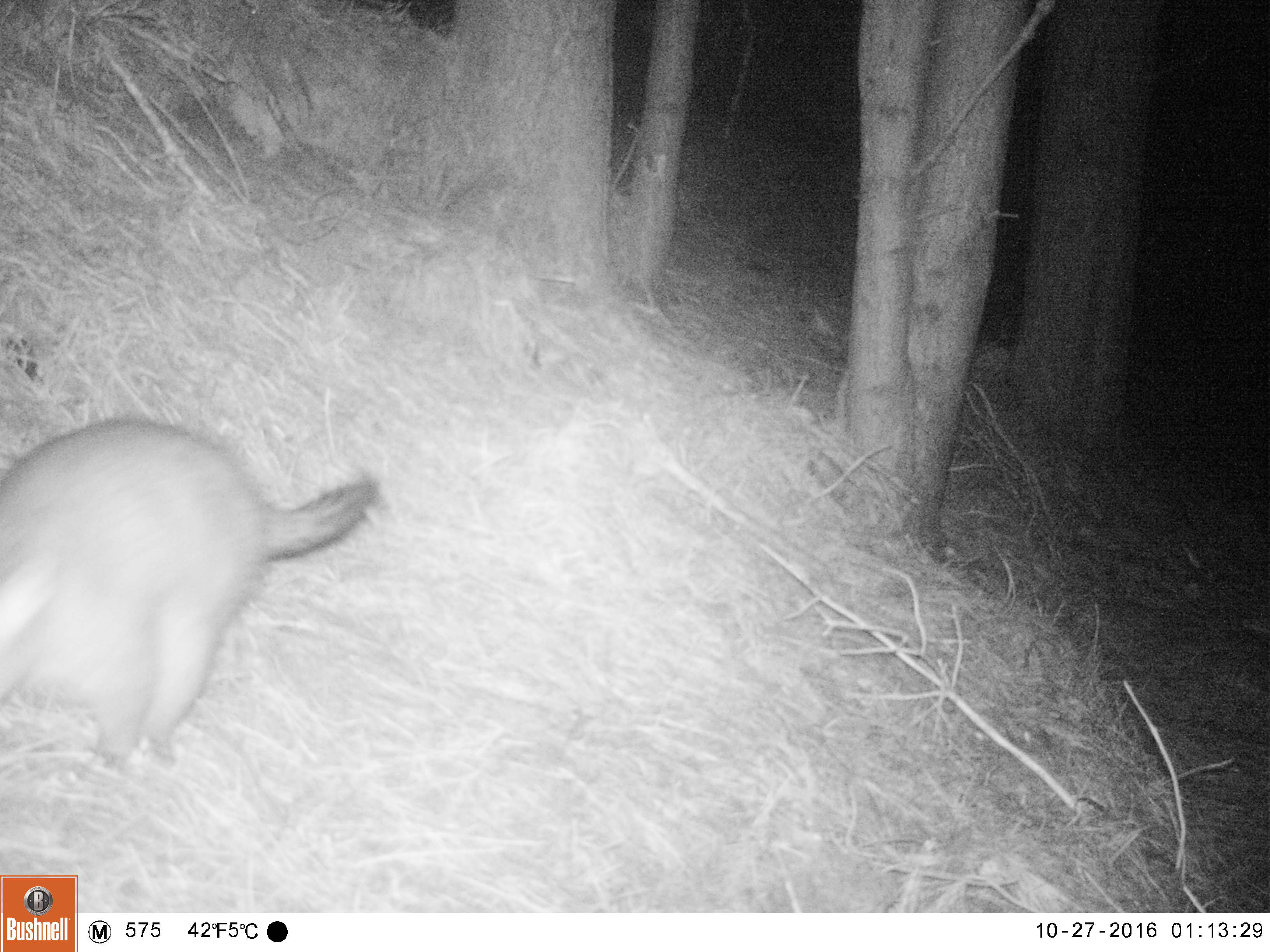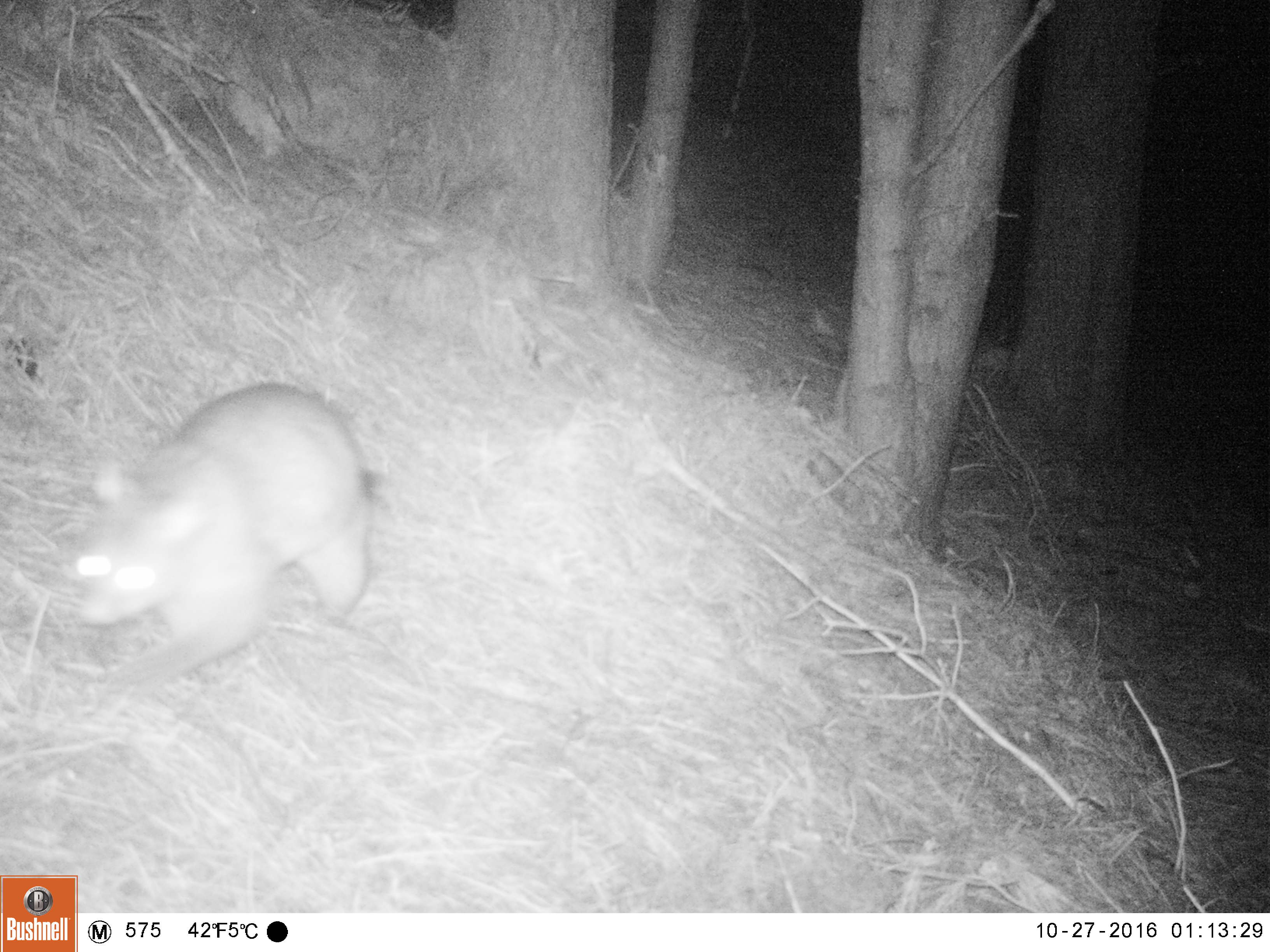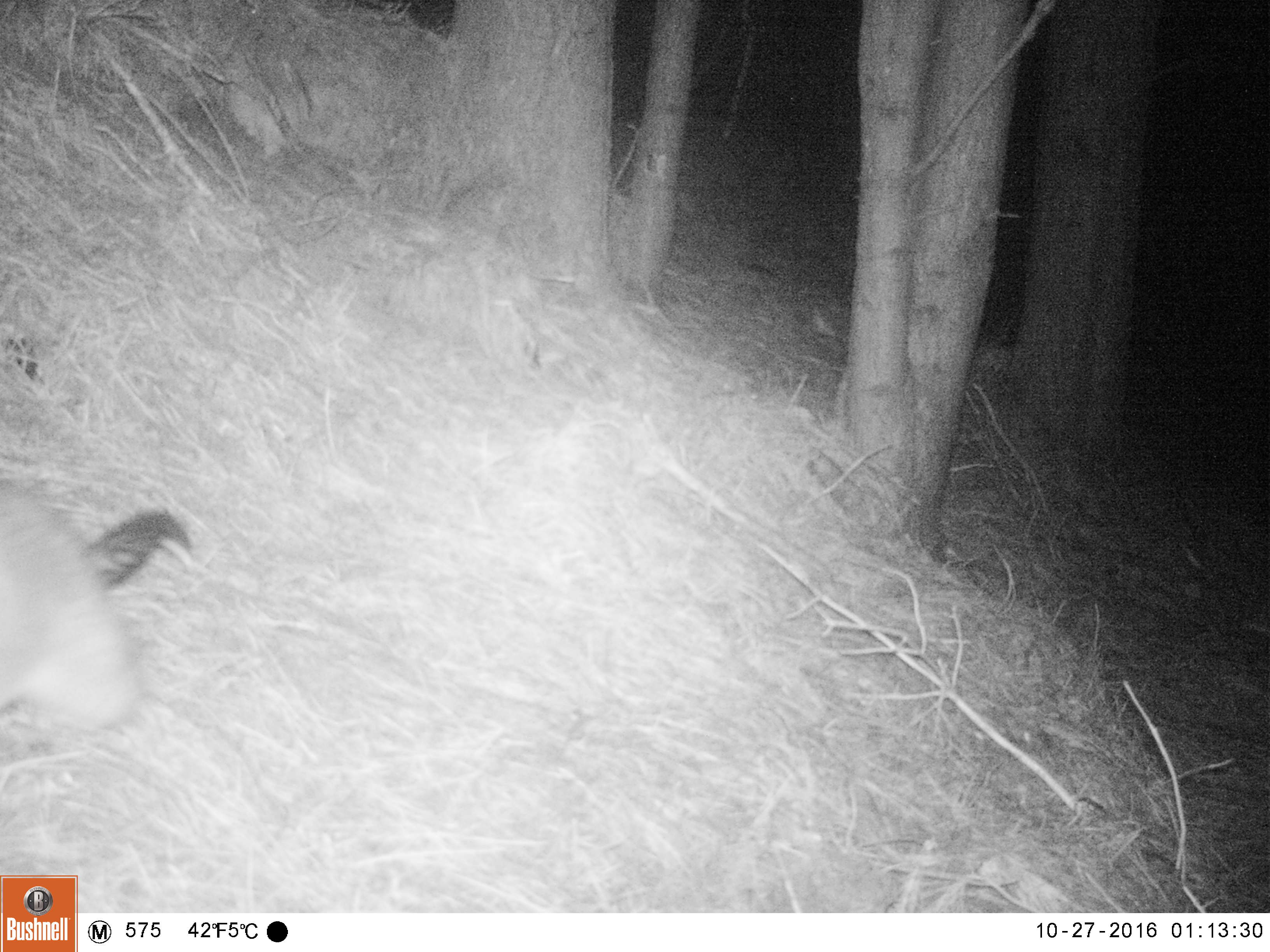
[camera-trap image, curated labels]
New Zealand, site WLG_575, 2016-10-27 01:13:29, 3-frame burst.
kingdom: Animalia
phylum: Chordata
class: Mammalia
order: Diprotodontia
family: Phalangeridae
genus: Trichosurus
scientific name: Trichosurus vulpecula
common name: common brushtail possum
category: possum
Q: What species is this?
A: Possum (common brushtail possum) (Trichosurus vulpecula).